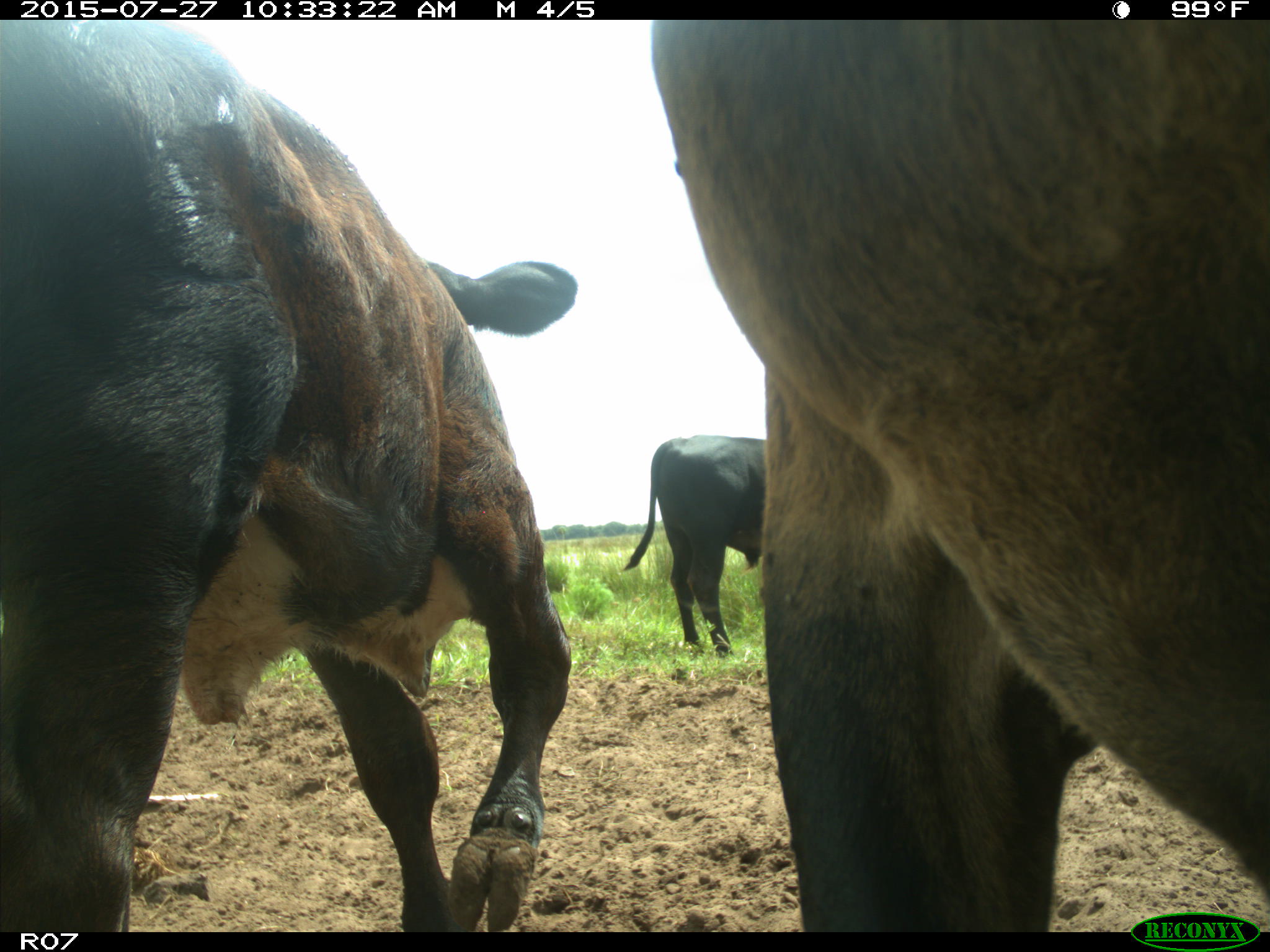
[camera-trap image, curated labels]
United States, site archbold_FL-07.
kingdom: Animalia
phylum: Chordata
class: Mammalia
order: Artiodactyla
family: Bovidae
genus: Bos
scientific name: Bos taurus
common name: domestic cow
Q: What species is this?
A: Bos taurus (domestic cow).